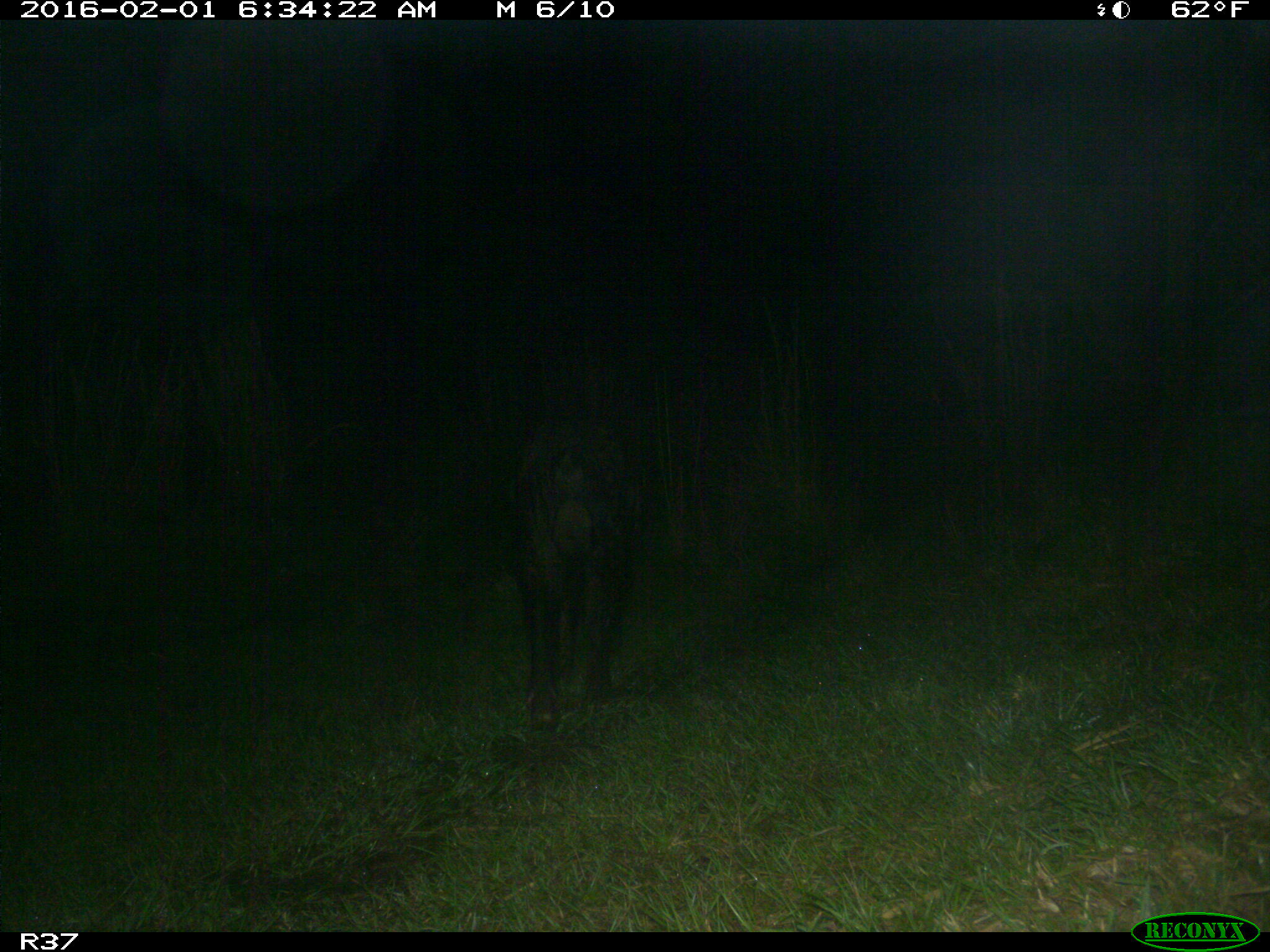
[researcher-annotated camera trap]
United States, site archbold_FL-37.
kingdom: Animalia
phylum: Chordata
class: Mammalia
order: Artiodactyla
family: Suidae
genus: Sus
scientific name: Sus scrofa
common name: wild boar